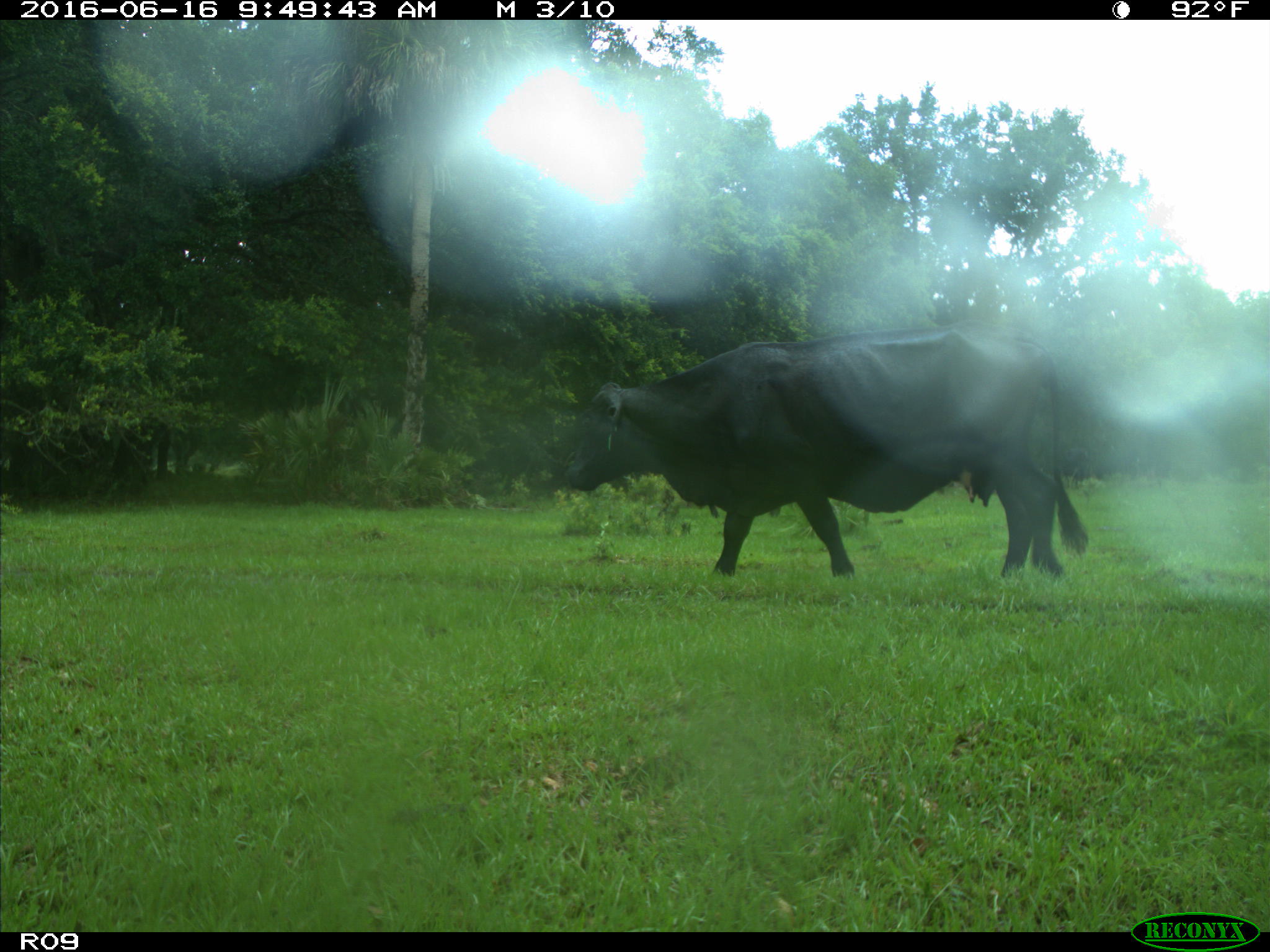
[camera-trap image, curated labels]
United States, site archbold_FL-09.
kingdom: Animalia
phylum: Chordata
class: Mammalia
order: Artiodactyla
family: Bovidae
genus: Bos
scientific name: Bos taurus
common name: domestic cow